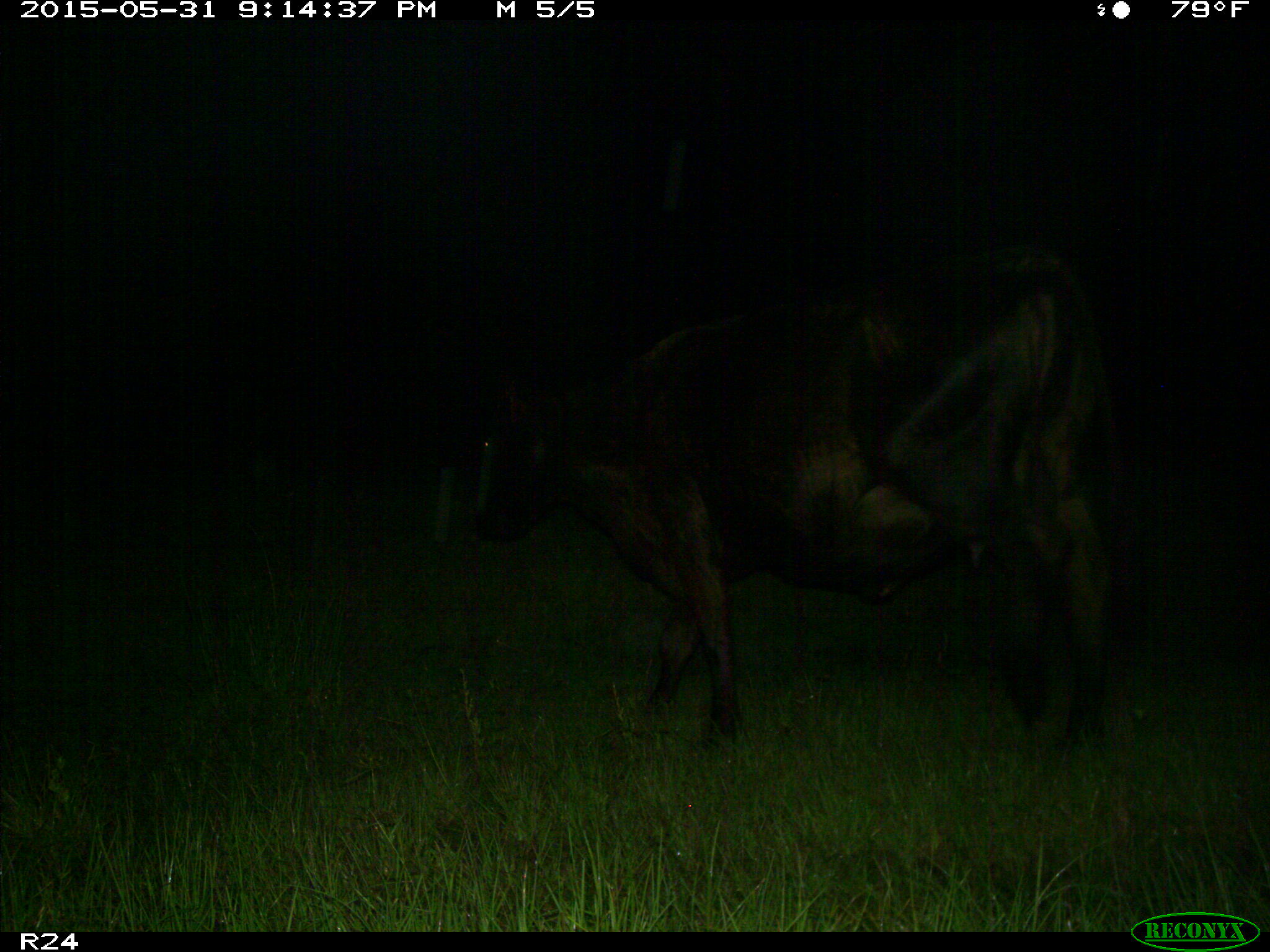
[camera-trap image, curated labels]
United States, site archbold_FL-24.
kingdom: Animalia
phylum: Chordata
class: Mammalia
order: Artiodactyla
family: Bovidae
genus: Bos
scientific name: Bos taurus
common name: domestic cow